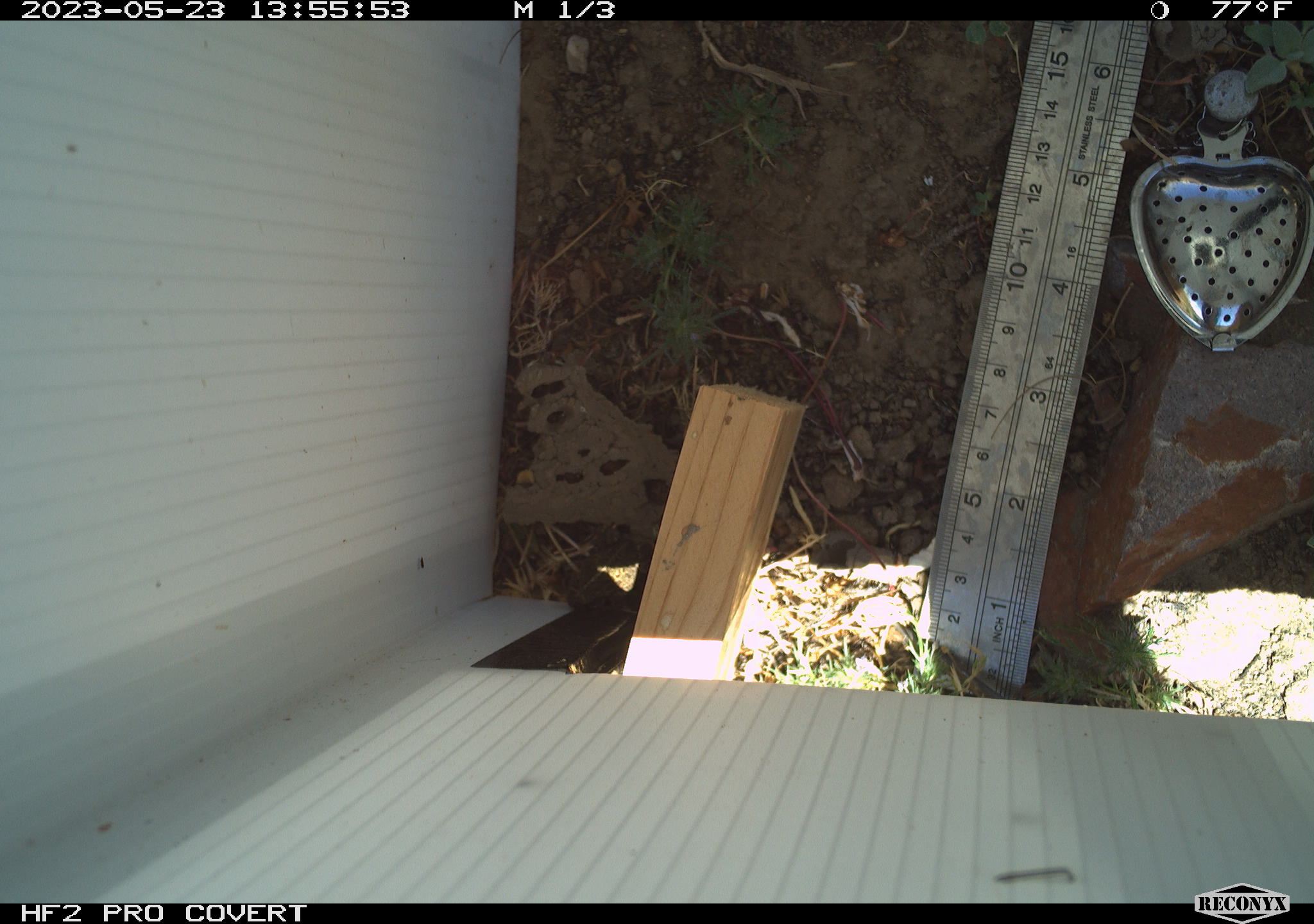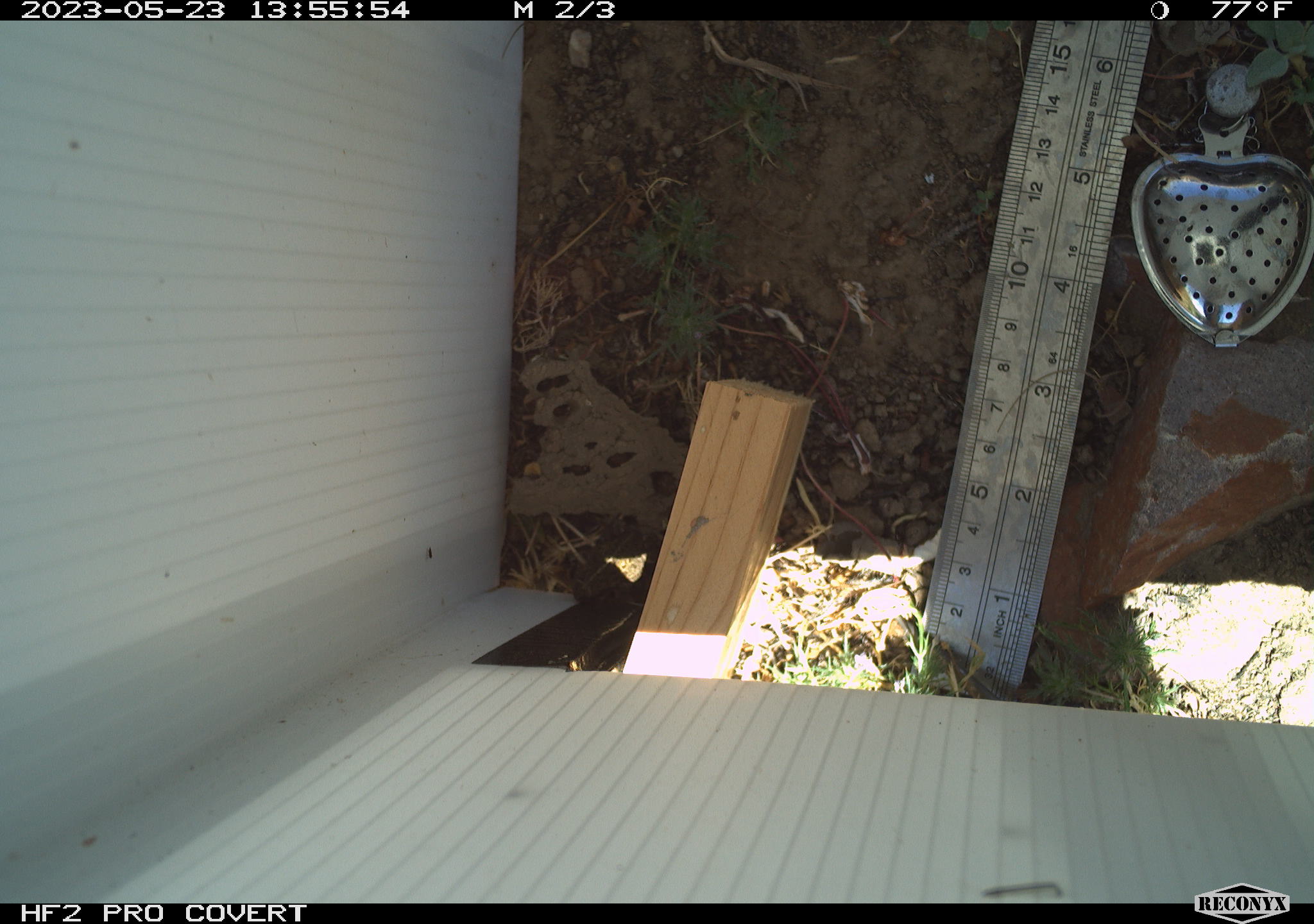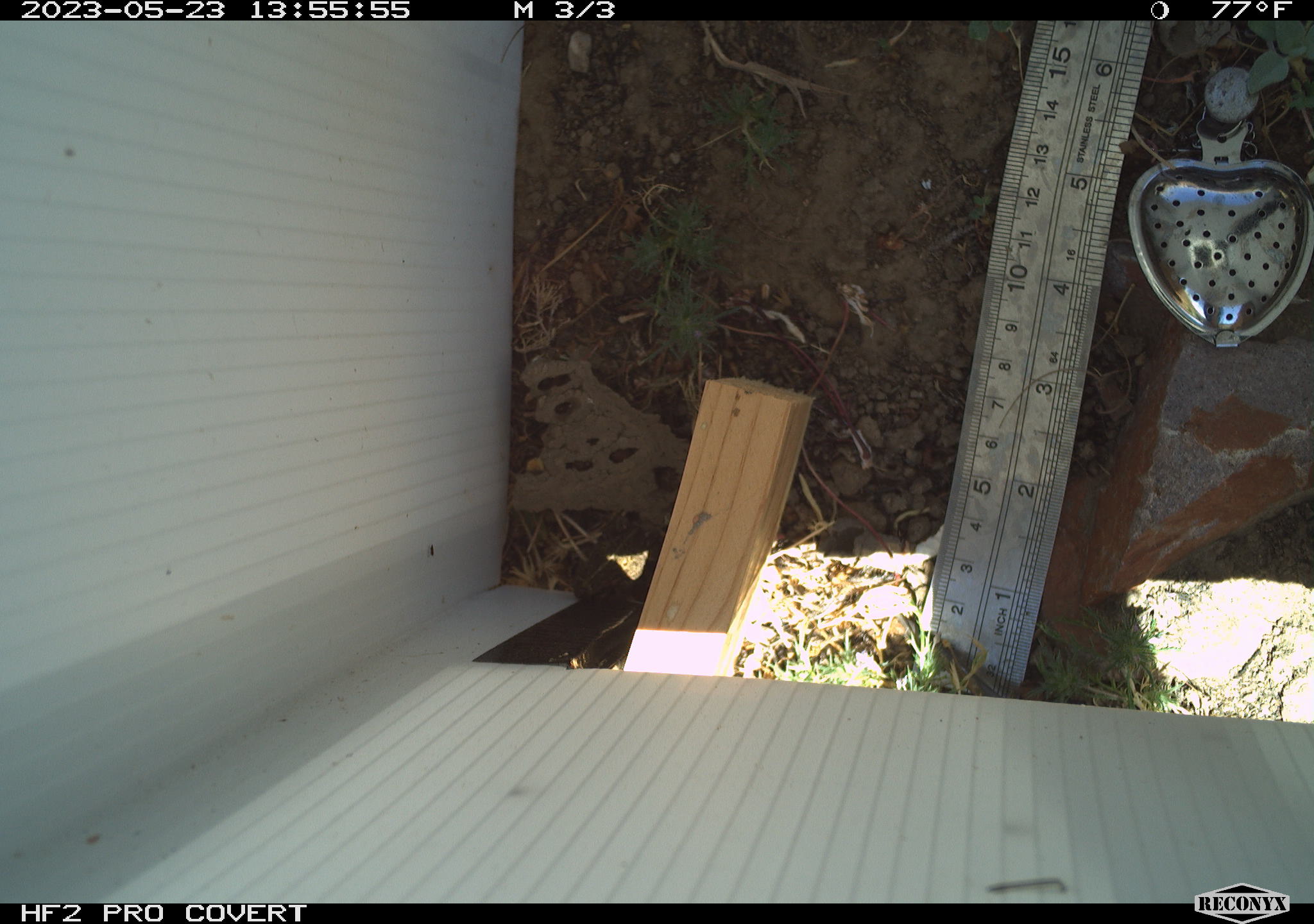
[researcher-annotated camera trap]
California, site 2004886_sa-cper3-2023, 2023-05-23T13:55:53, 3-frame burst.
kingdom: Animalia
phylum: Chordata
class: Amphibia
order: Anura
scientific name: Anura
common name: frogs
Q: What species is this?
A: Frogs (Anura).